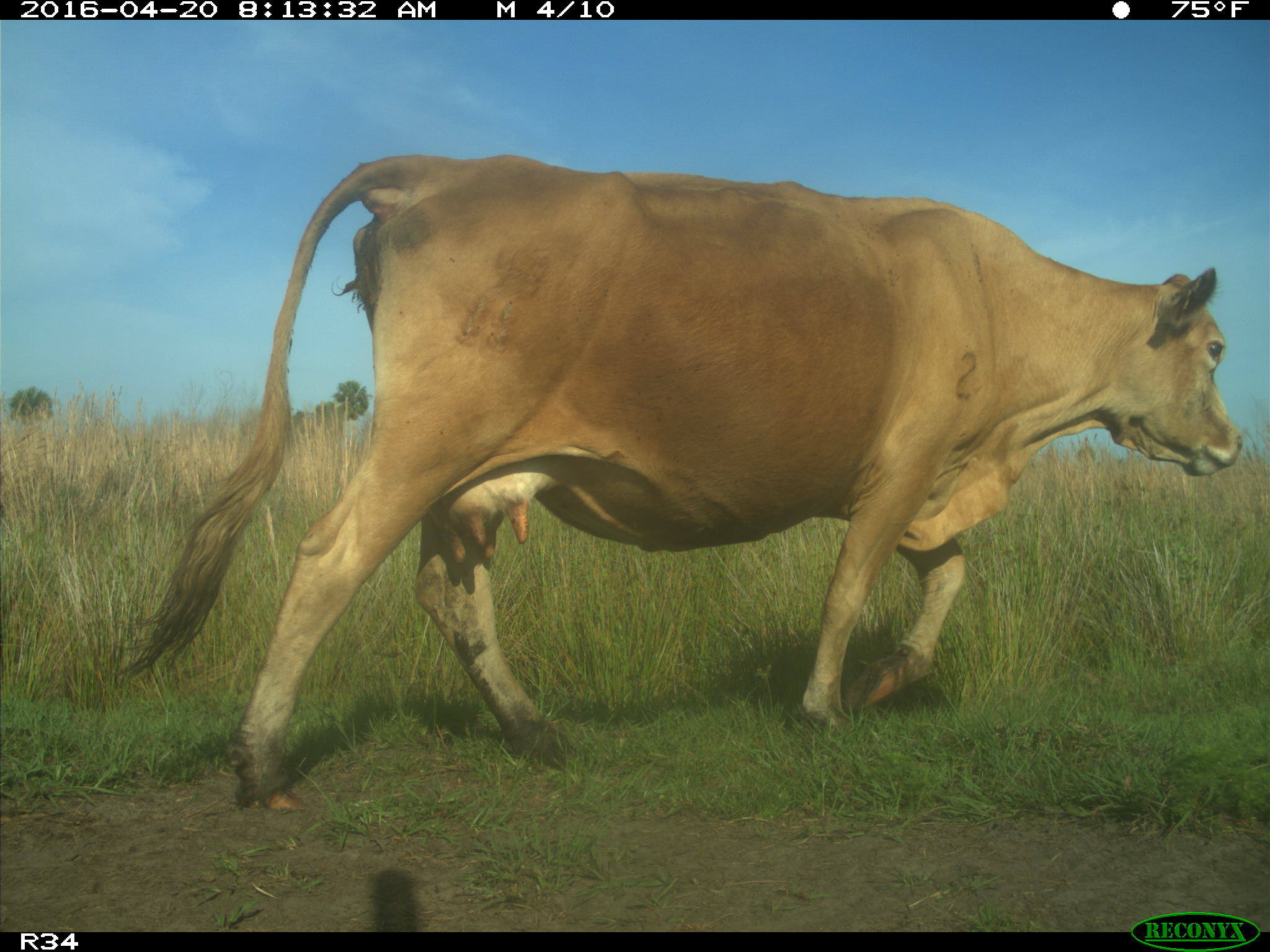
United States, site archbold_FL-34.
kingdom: Animalia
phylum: Chordata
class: Mammalia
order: Artiodactyla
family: Bovidae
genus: Bos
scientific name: Bos taurus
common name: domestic cow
Bos taurus (domestic cow).